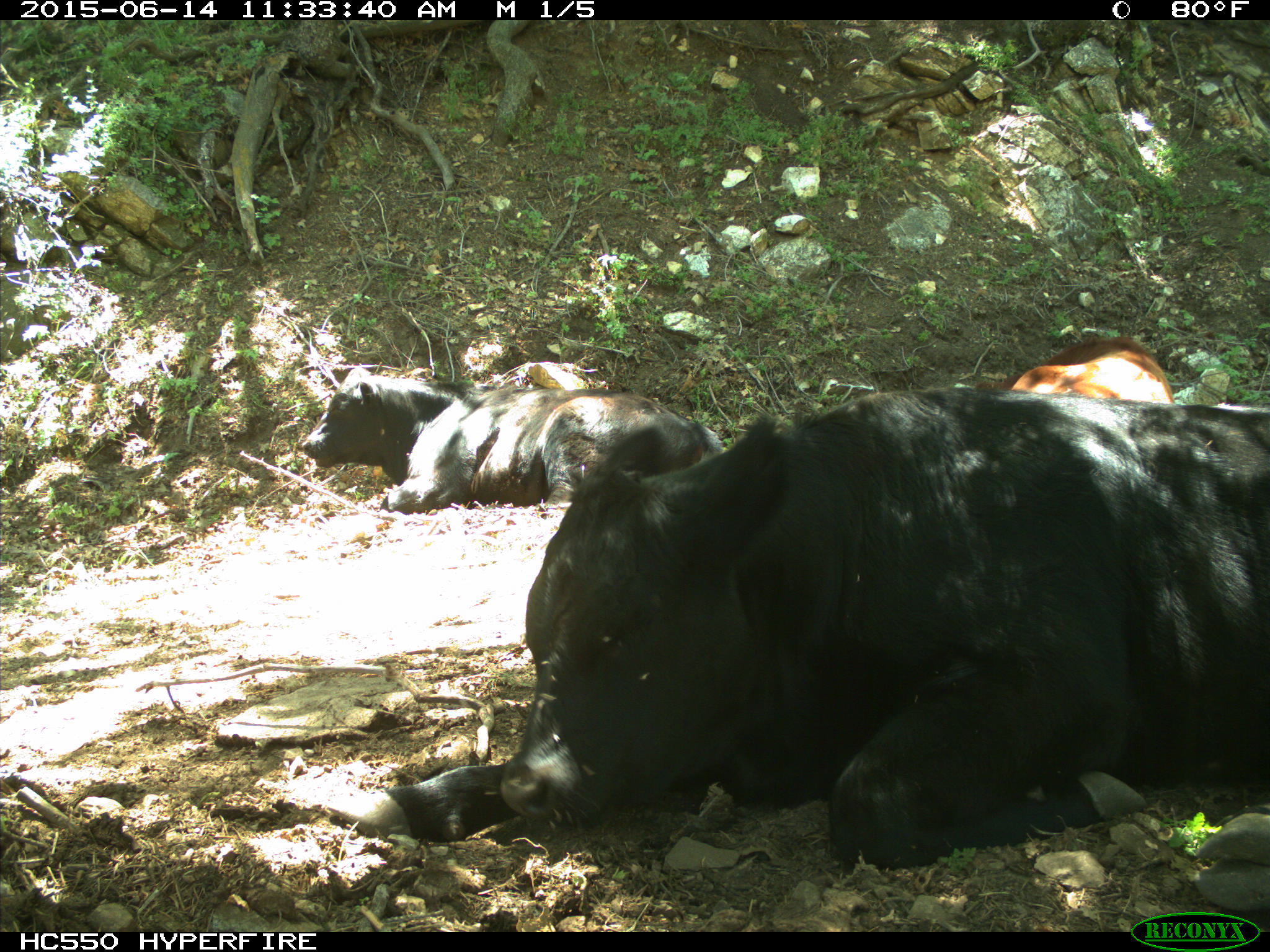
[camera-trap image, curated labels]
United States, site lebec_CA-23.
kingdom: Animalia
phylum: Chordata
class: Mammalia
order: Artiodactyla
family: Bovidae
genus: Bos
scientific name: Bos taurus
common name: domestic cow